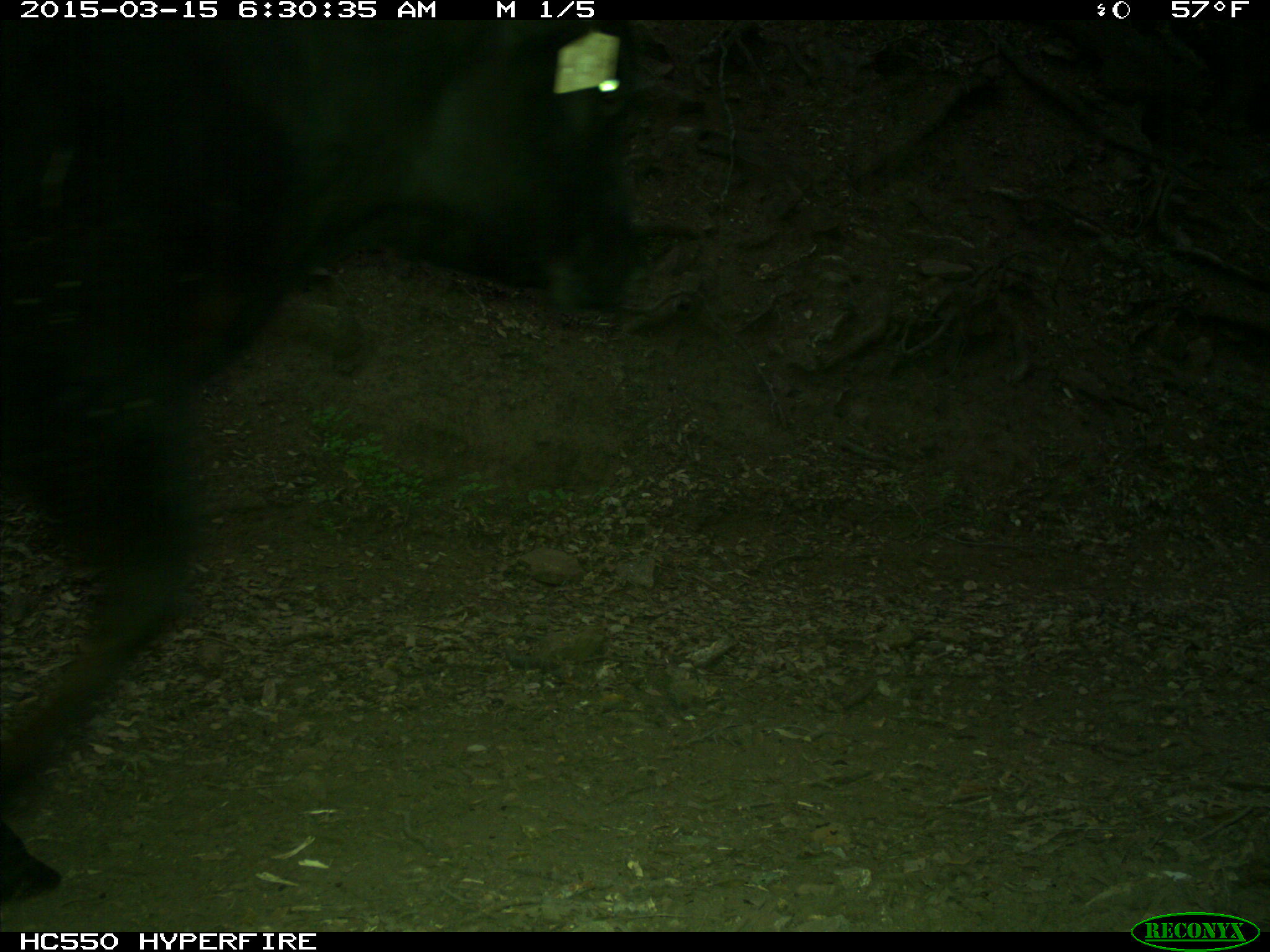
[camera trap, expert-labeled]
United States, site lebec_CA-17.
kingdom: Animalia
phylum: Chordata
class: Mammalia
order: Artiodactyla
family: Bovidae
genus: Bos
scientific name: Bos taurus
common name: domestic cow